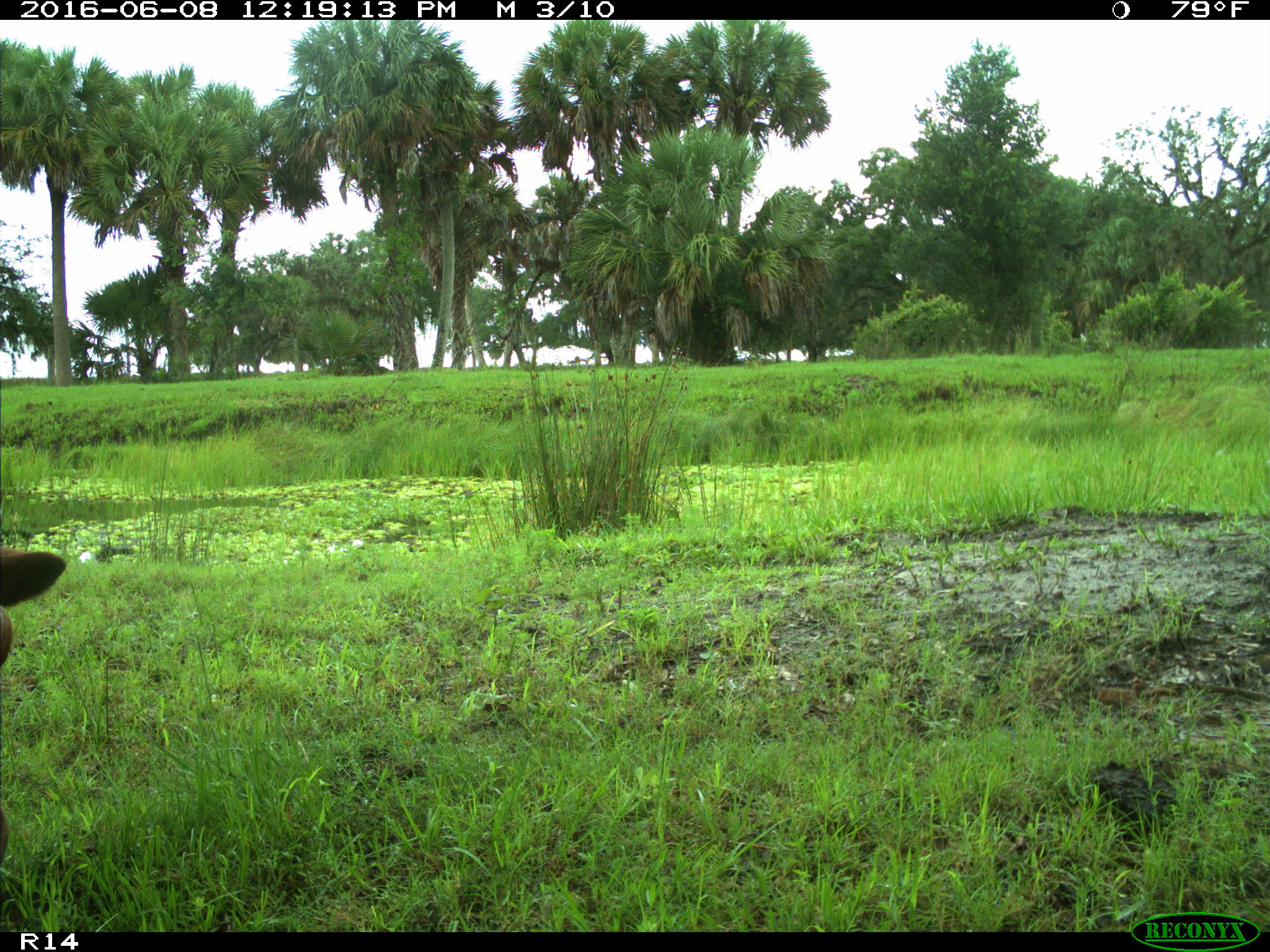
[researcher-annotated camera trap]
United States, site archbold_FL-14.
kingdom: Animalia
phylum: Chordata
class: Mammalia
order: Artiodactyla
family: Bovidae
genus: Bos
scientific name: Bos taurus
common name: domestic cow